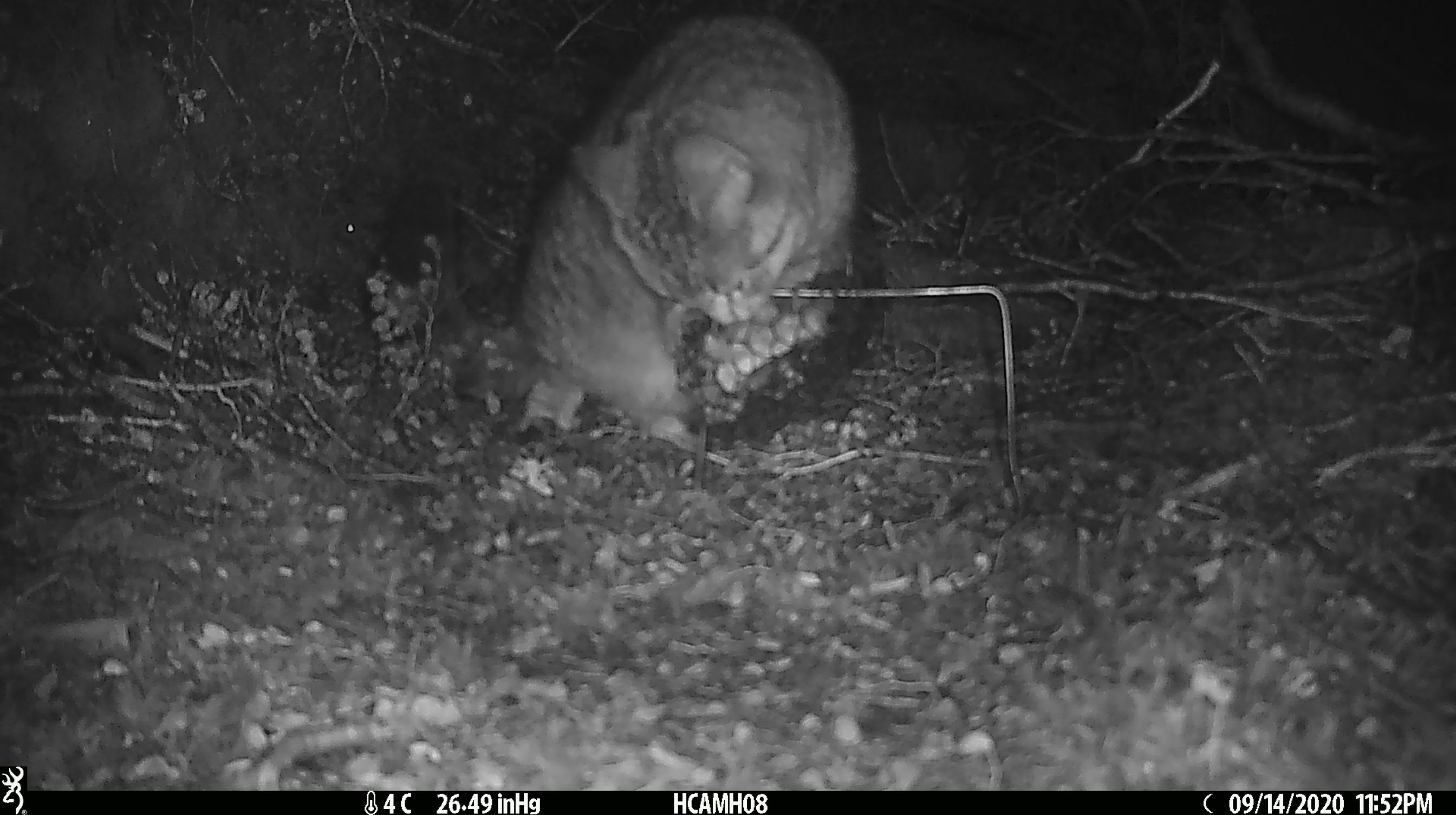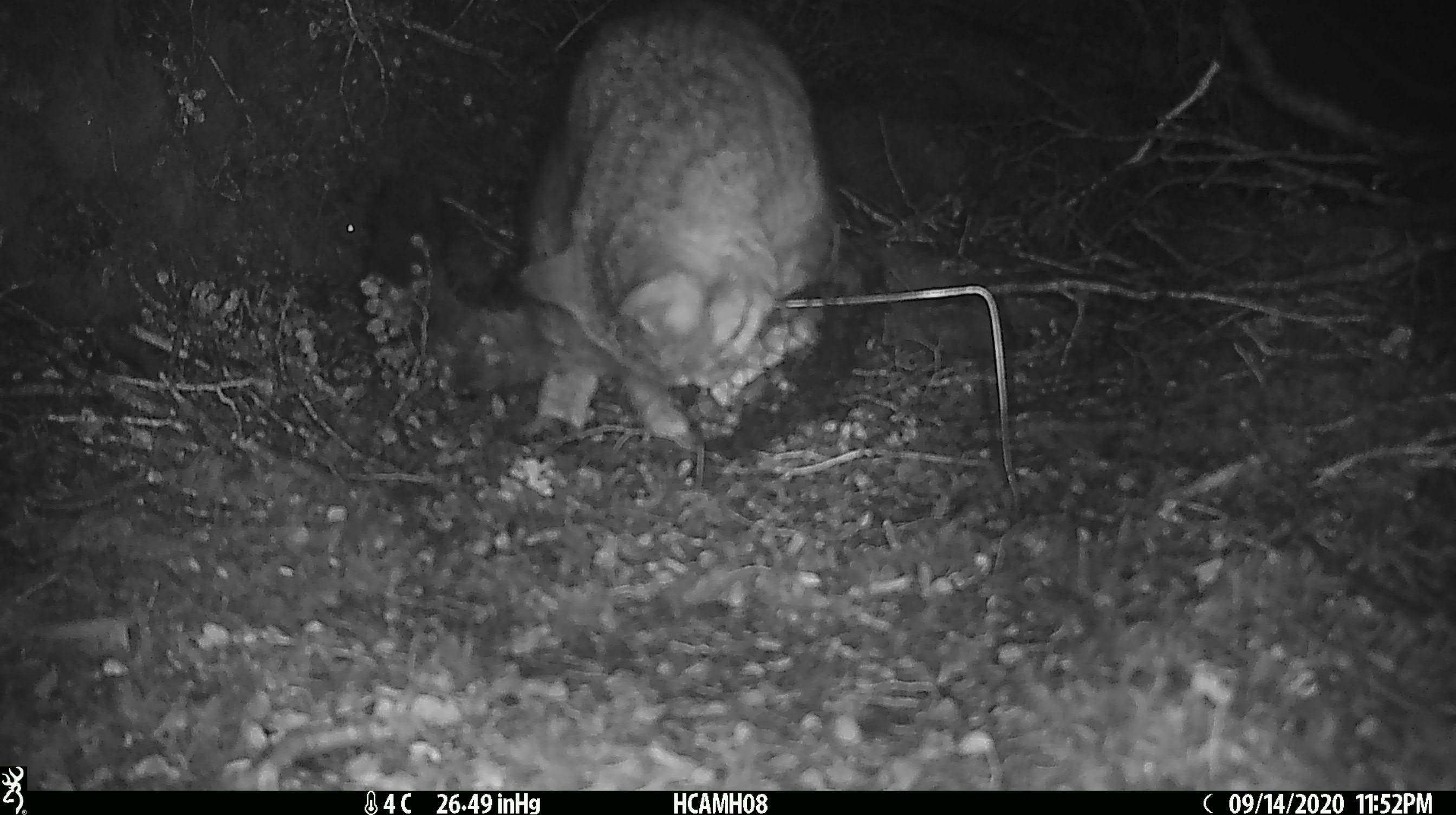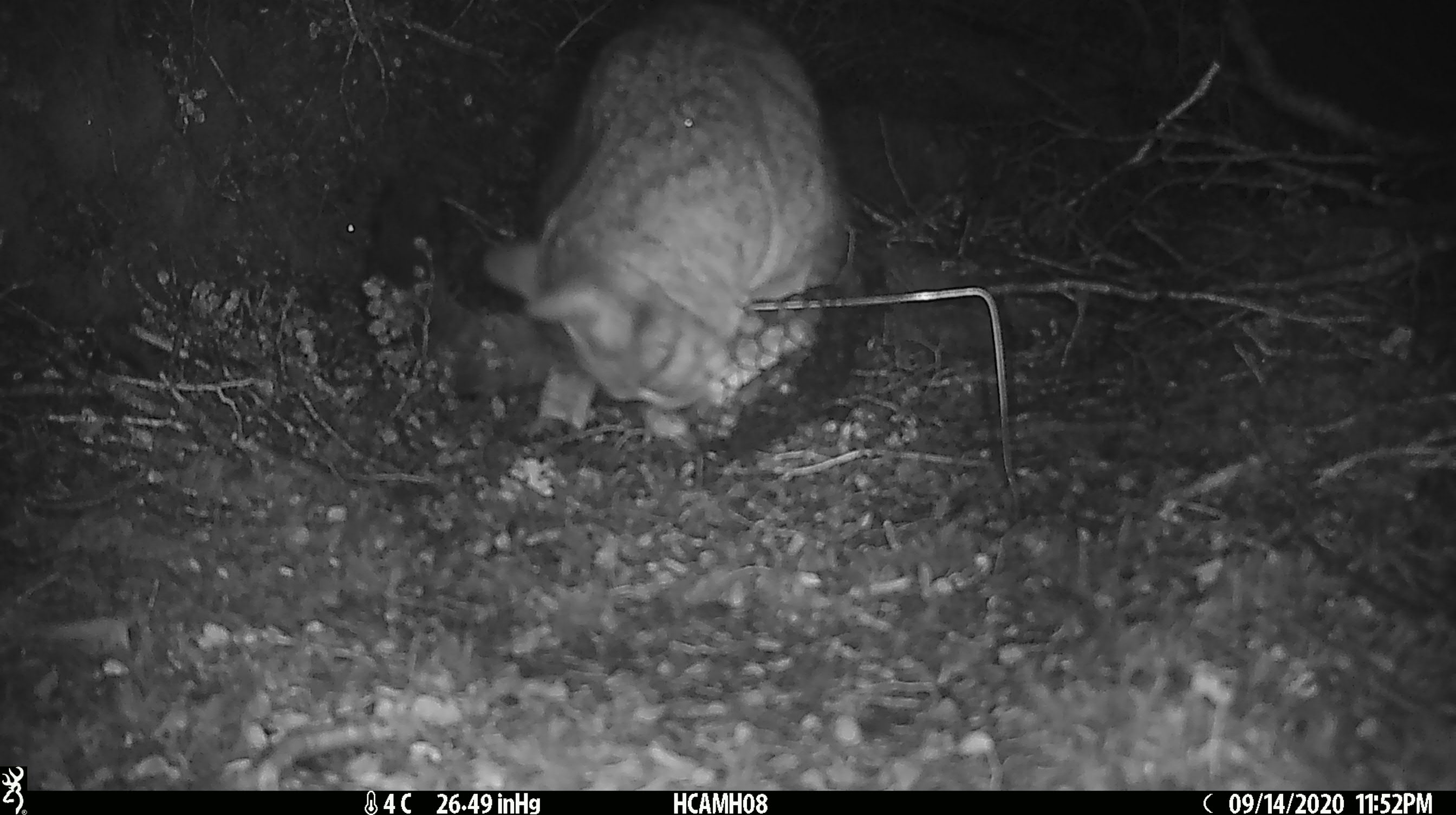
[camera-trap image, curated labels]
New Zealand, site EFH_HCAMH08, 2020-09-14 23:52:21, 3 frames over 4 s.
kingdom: Animalia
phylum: Chordata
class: Mammalia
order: Carnivora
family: Felidae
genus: Felis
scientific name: Felis catus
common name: domestic cat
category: cat